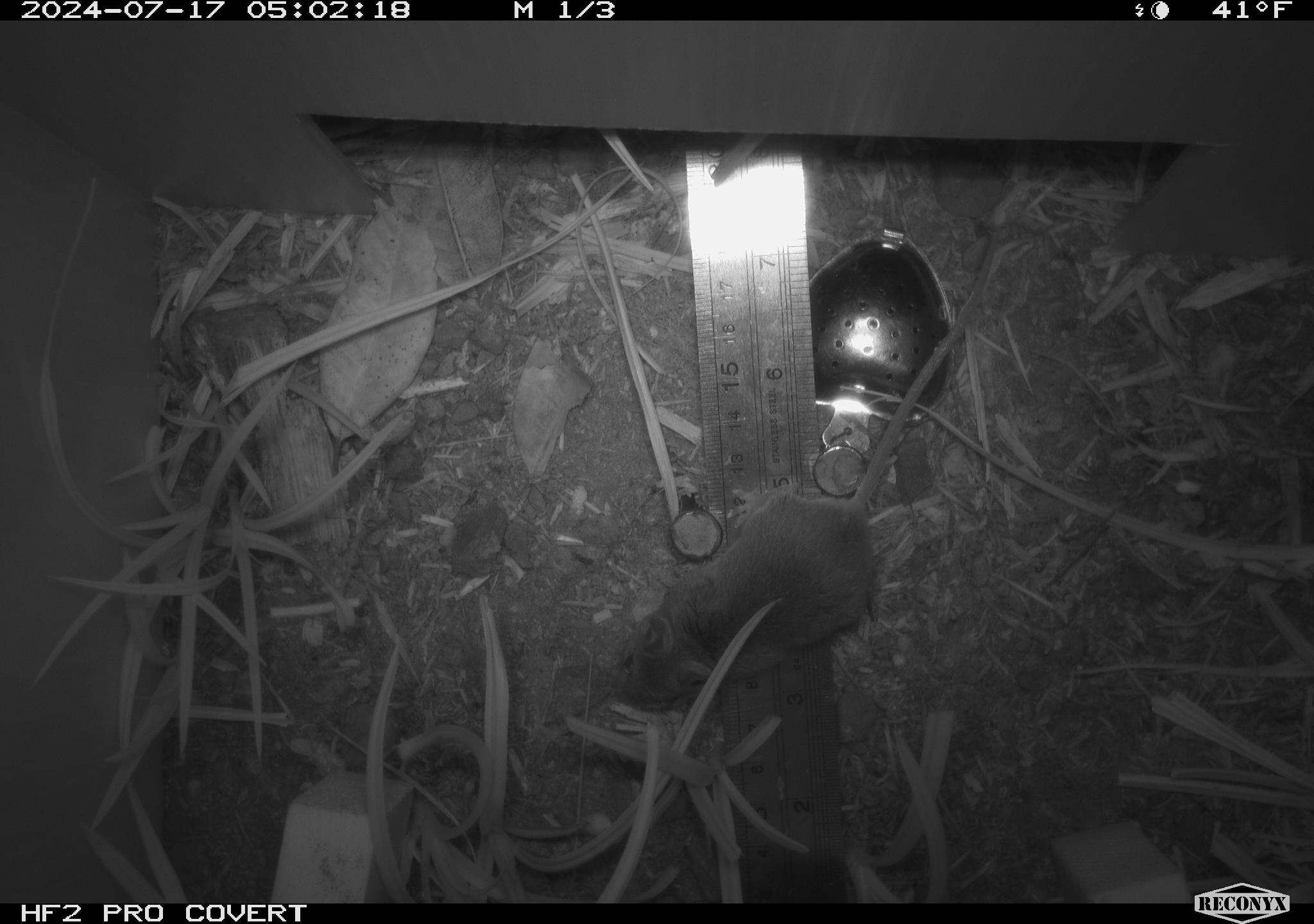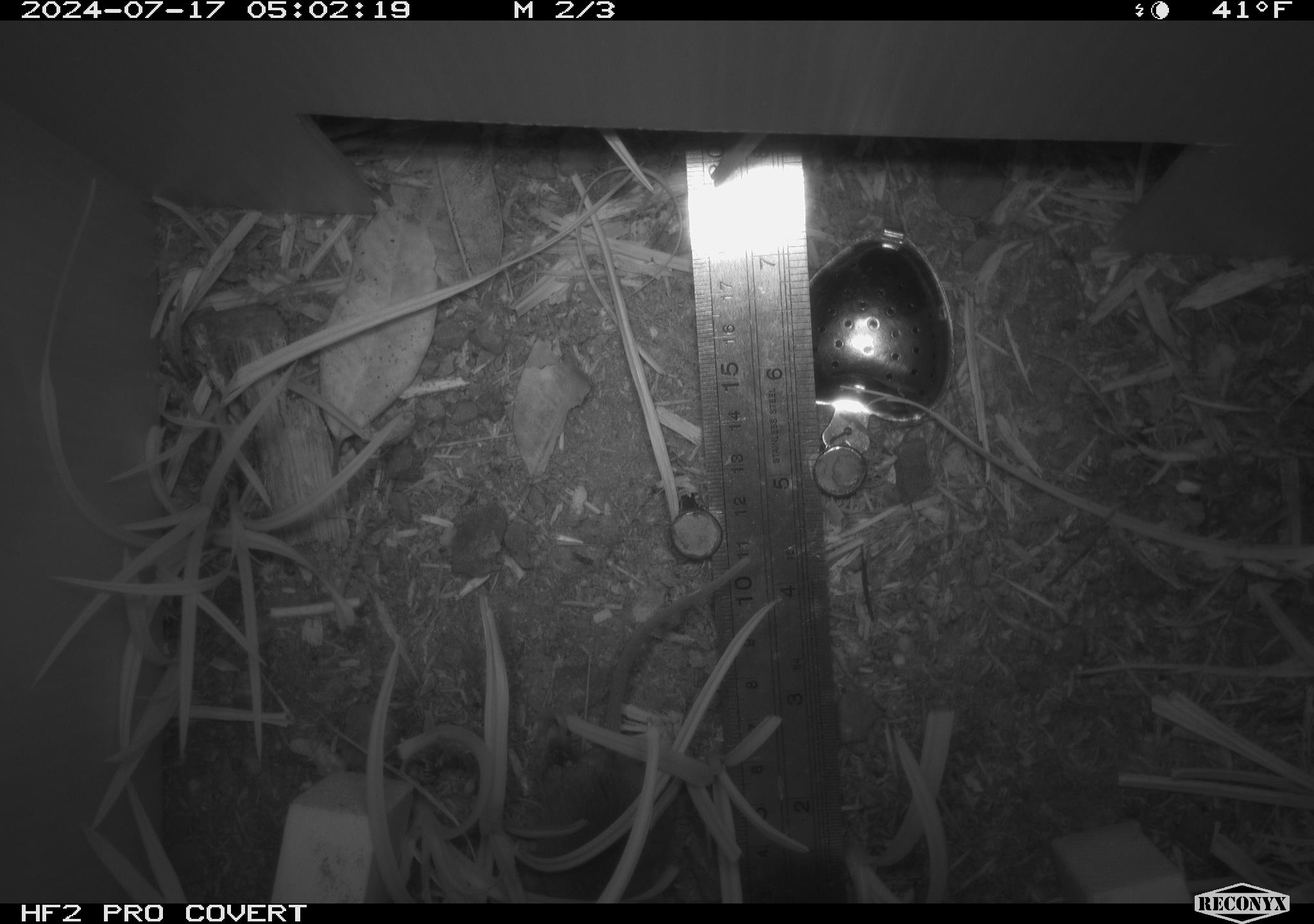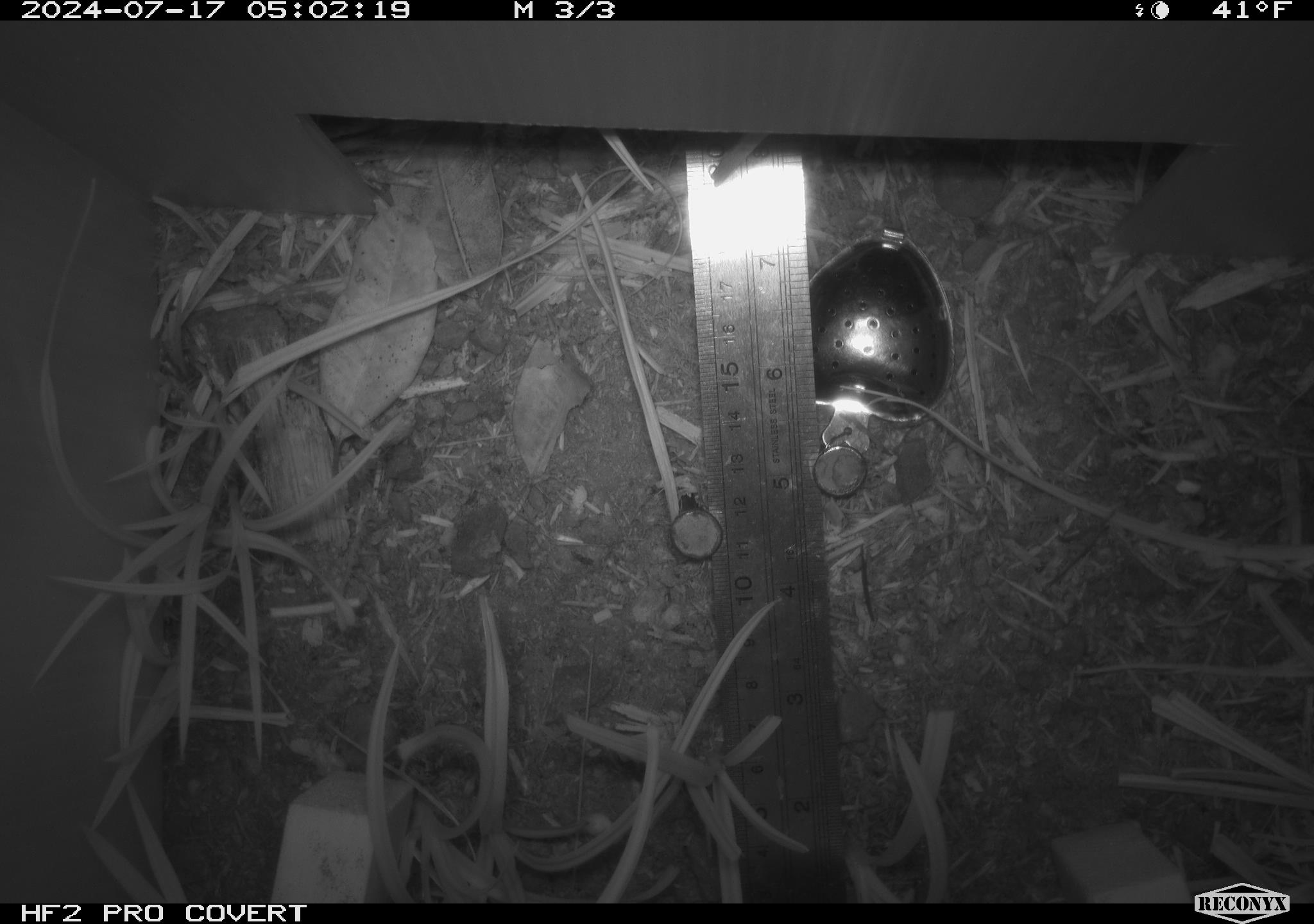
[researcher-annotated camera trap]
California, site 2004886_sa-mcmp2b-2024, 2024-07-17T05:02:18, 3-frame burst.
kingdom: Animalia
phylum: Chordata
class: Mammalia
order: Rodentia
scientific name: Rodentia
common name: mouse species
Mouse species (Rodentia).